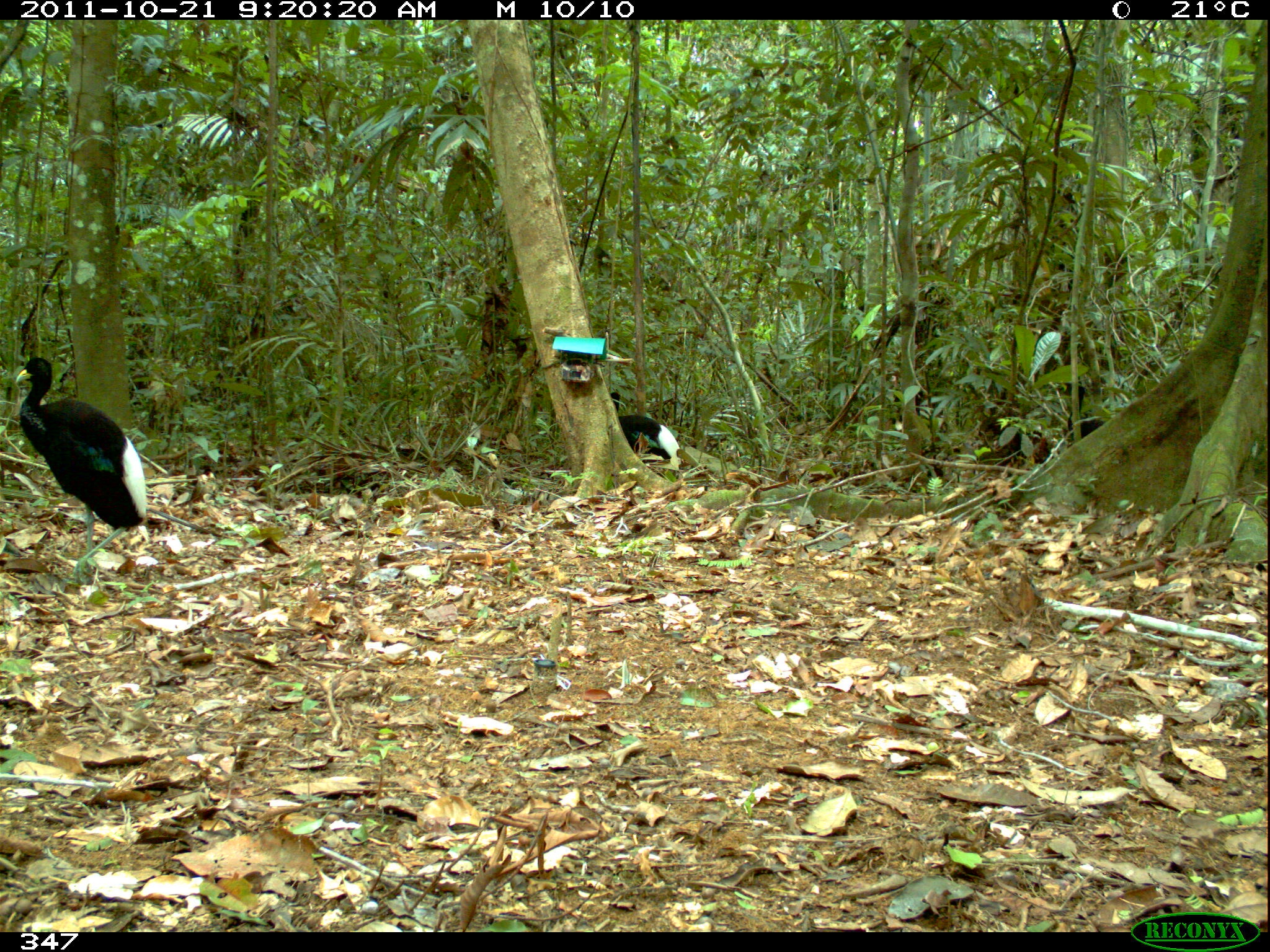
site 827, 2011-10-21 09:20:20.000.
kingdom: Animalia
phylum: Chordata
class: Aves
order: Gruiformes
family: Psophiidae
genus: Psophia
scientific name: Psophia leucoptera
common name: pale-winged trumpeter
Psophia leucoptera (pale-winged trumpeter).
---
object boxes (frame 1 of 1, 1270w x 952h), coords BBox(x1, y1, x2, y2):
psophia leucoptera: BBox(15, 357, 145, 585); BBox(609, 391, 680, 465)